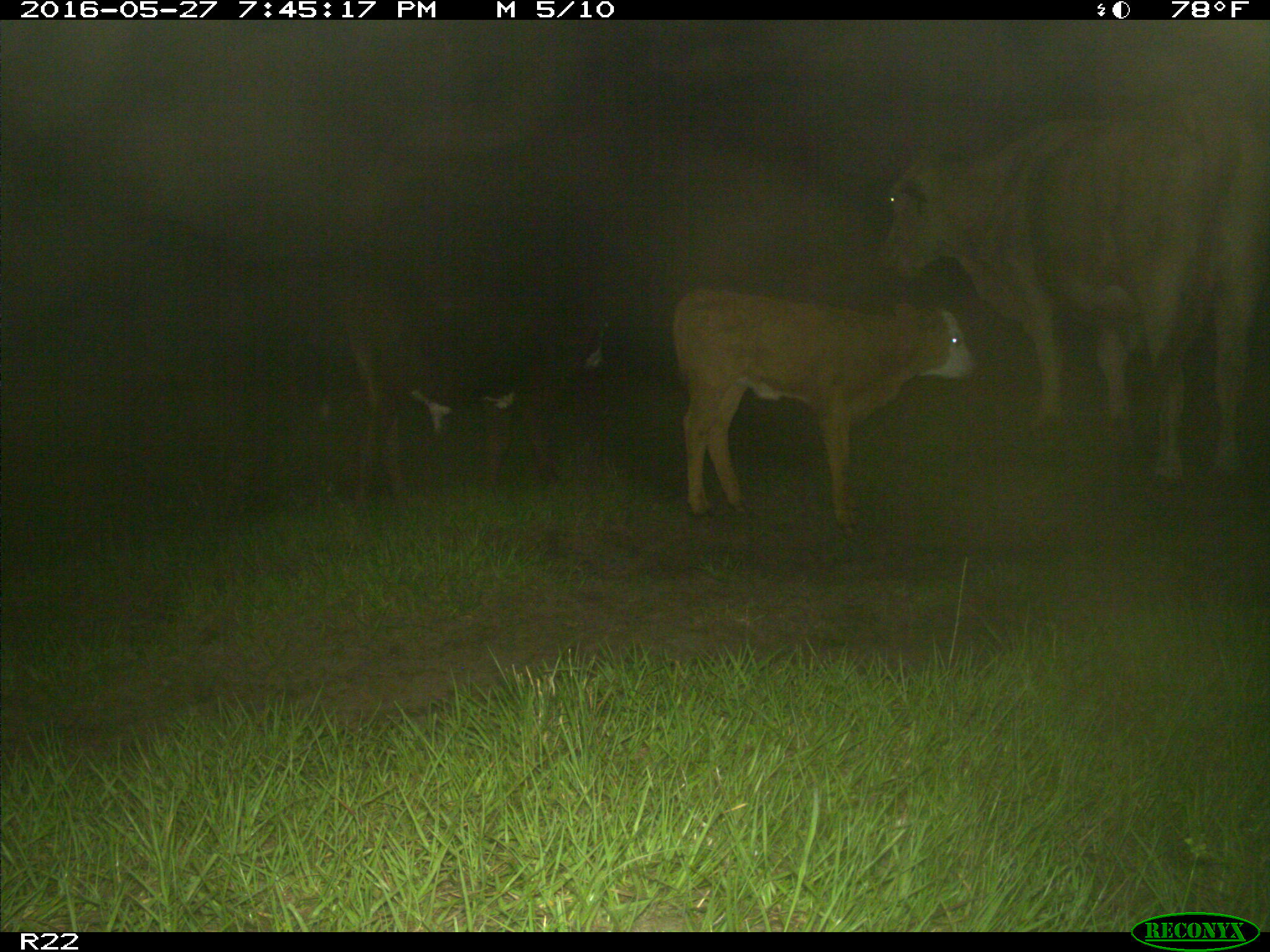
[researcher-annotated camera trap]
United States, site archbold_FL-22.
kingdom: Animalia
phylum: Chordata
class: Mammalia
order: Artiodactyla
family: Bovidae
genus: Bos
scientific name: Bos taurus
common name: domestic cow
Bos taurus (domestic cow).